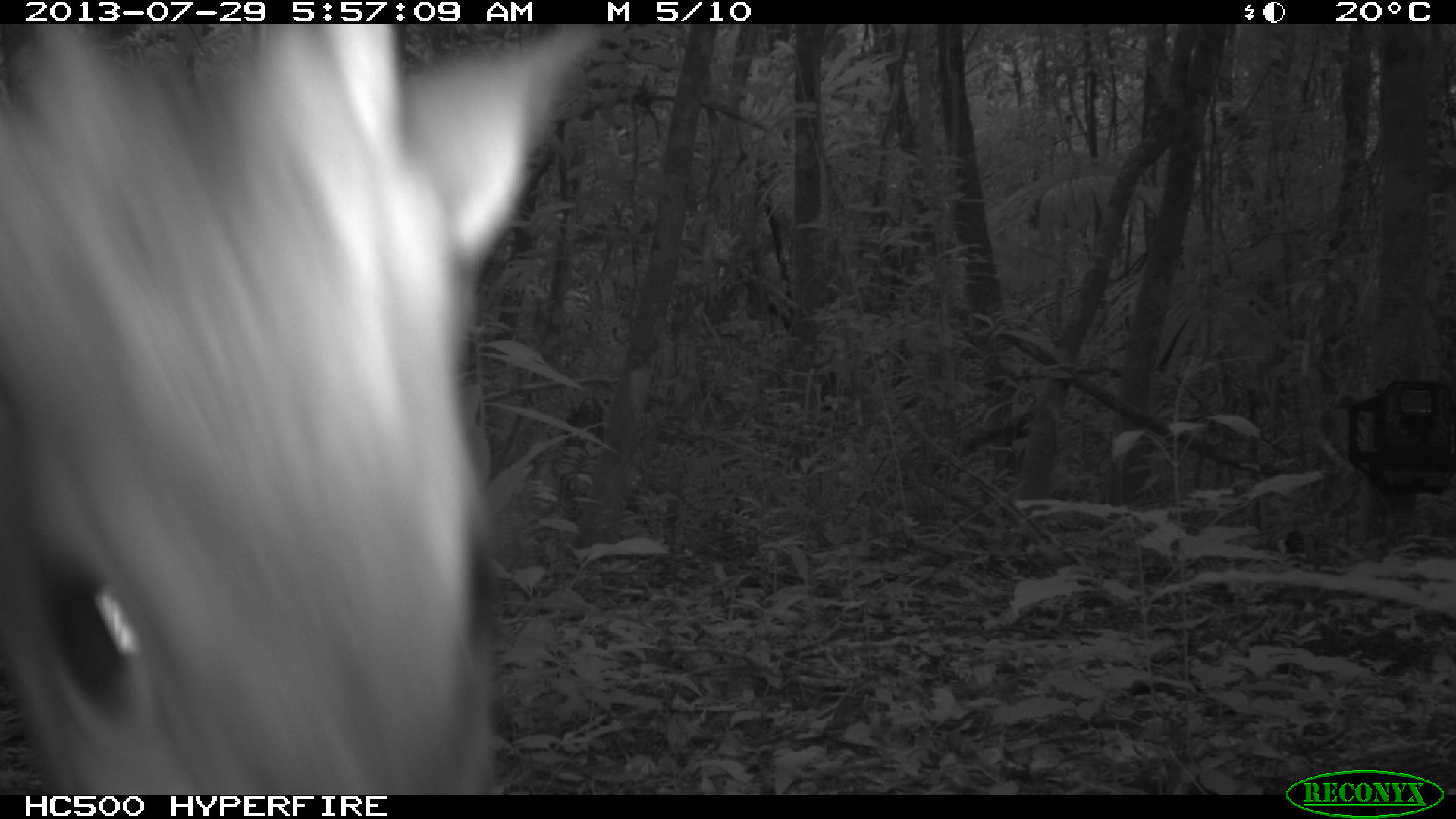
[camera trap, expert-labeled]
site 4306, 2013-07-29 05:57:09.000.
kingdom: Animalia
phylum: Chordata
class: Mammalia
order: Artiodactyla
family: Cervidae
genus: Mazama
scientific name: Mazama temama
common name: central american red brocket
Mazama temama (central american red brocket), count 1, sex male.